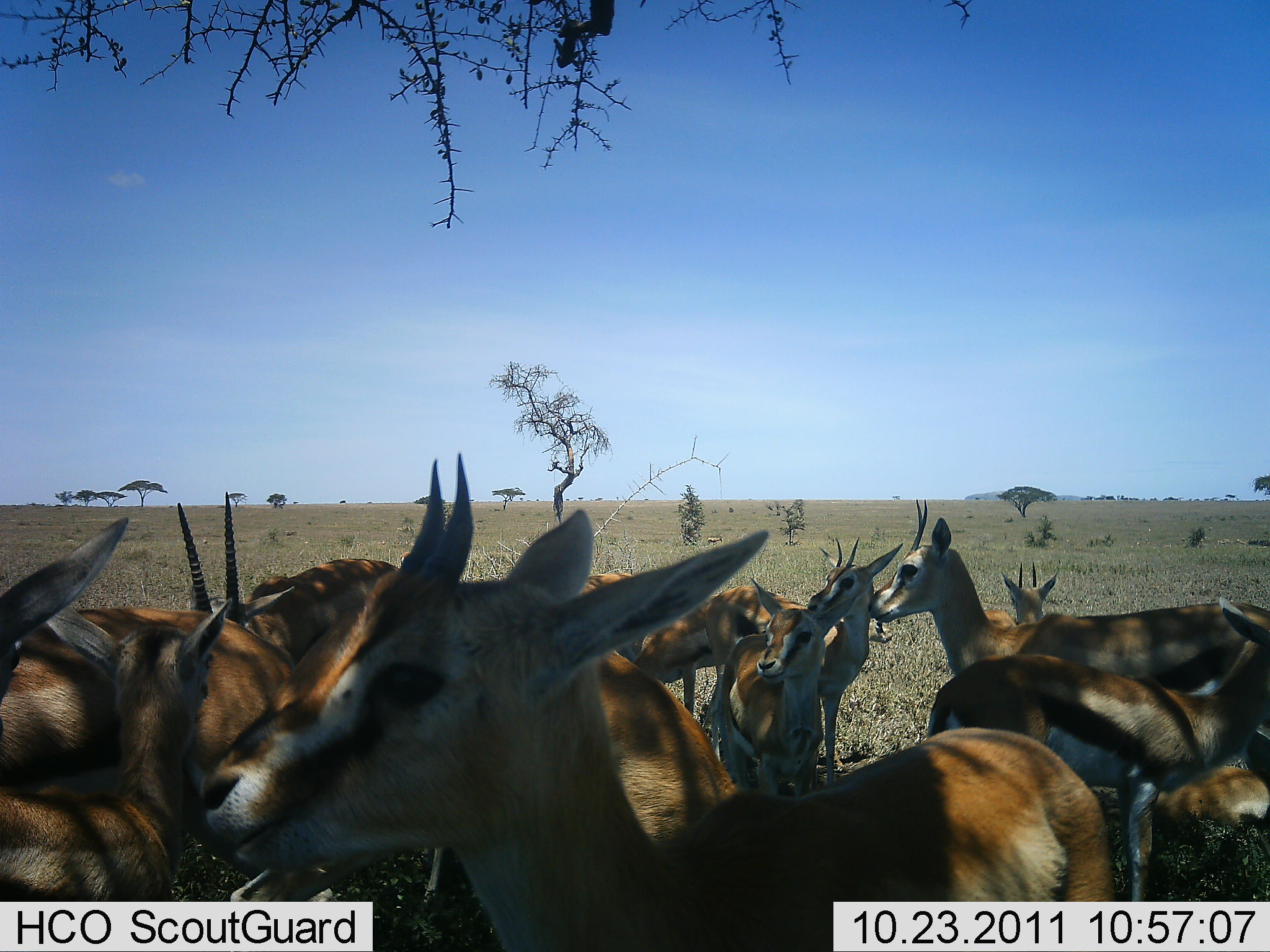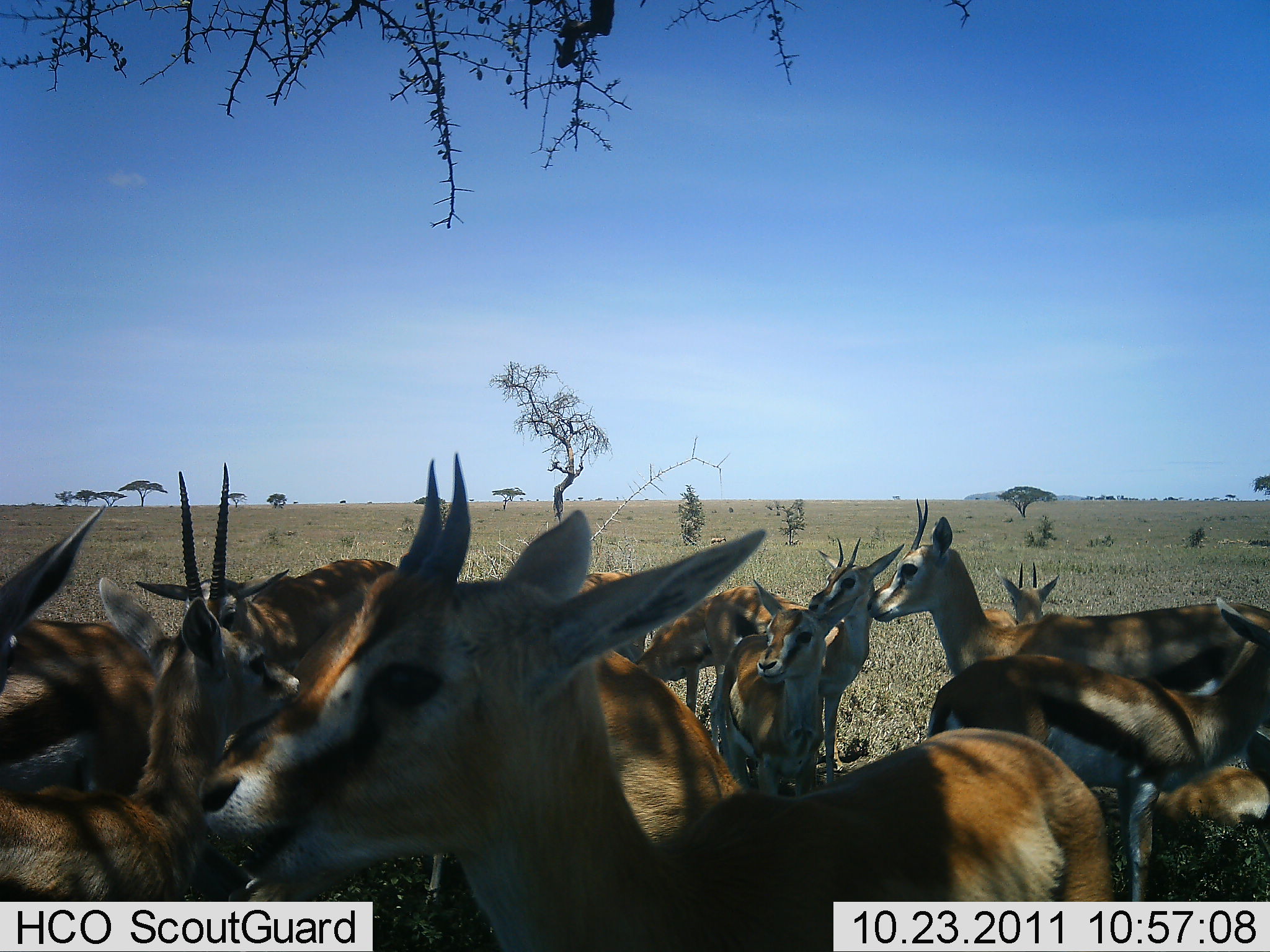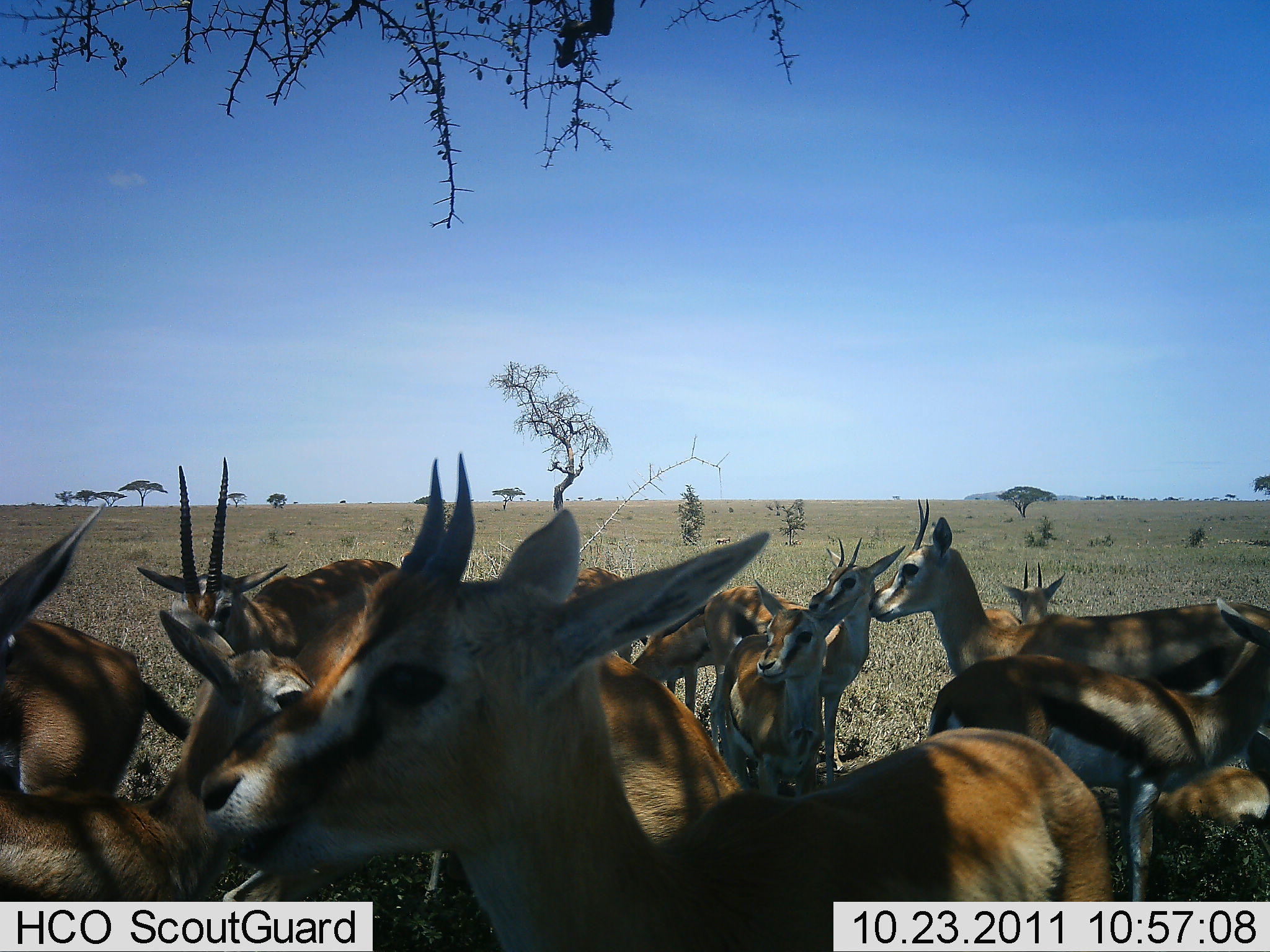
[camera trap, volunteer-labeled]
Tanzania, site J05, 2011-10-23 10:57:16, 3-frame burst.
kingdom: Animalia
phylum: Chordata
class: Mammalia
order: Artiodactyla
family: Bovidae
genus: Eudorcas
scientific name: Eudorcas thomsonii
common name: thomson's gazelle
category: gazellethomsons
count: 11-50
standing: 92%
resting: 25%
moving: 0%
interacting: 8%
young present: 33%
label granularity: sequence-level